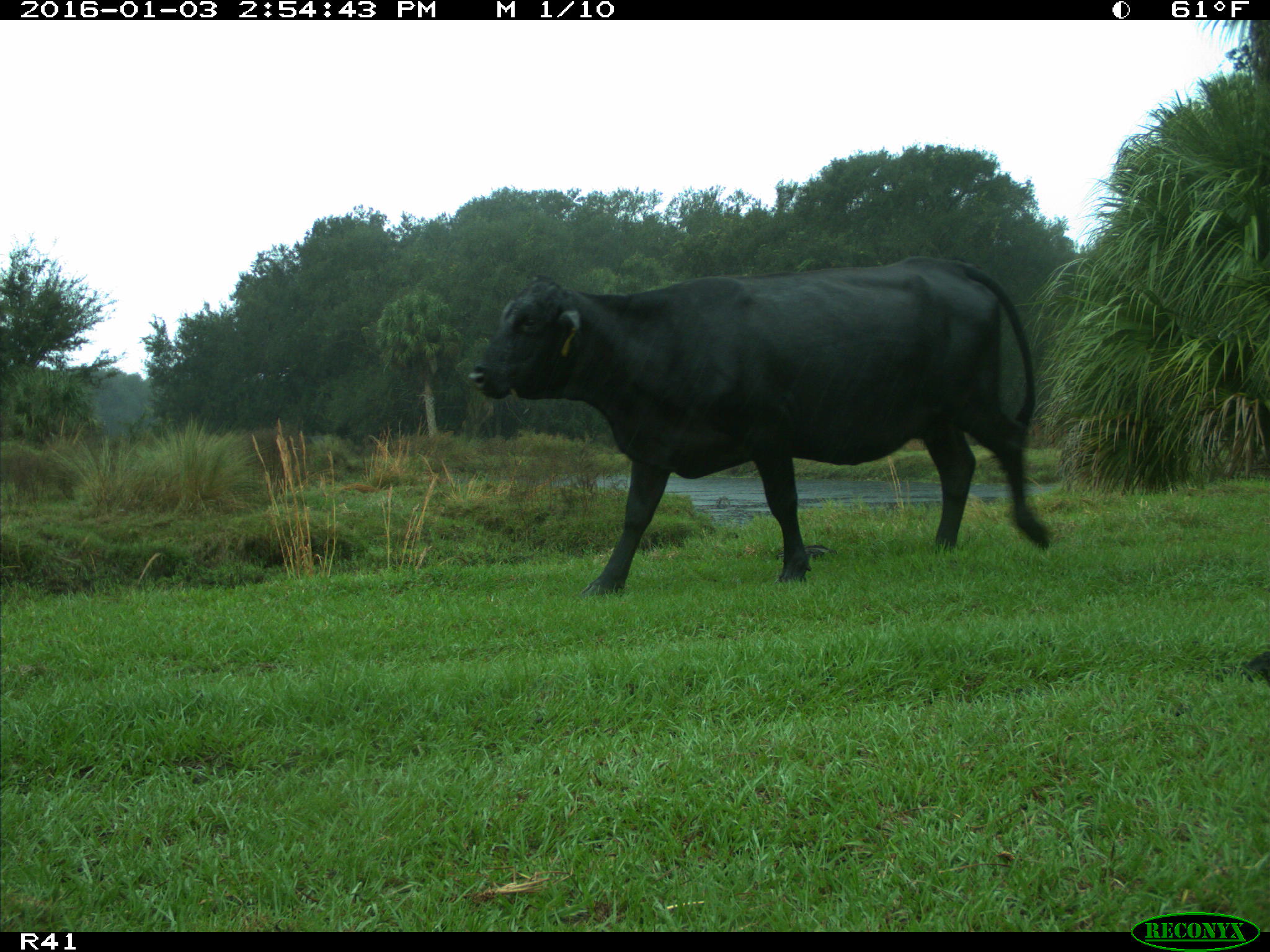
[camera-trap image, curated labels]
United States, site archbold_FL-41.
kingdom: Animalia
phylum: Chordata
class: Mammalia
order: Artiodactyla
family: Bovidae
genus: Bos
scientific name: Bos taurus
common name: domestic cow